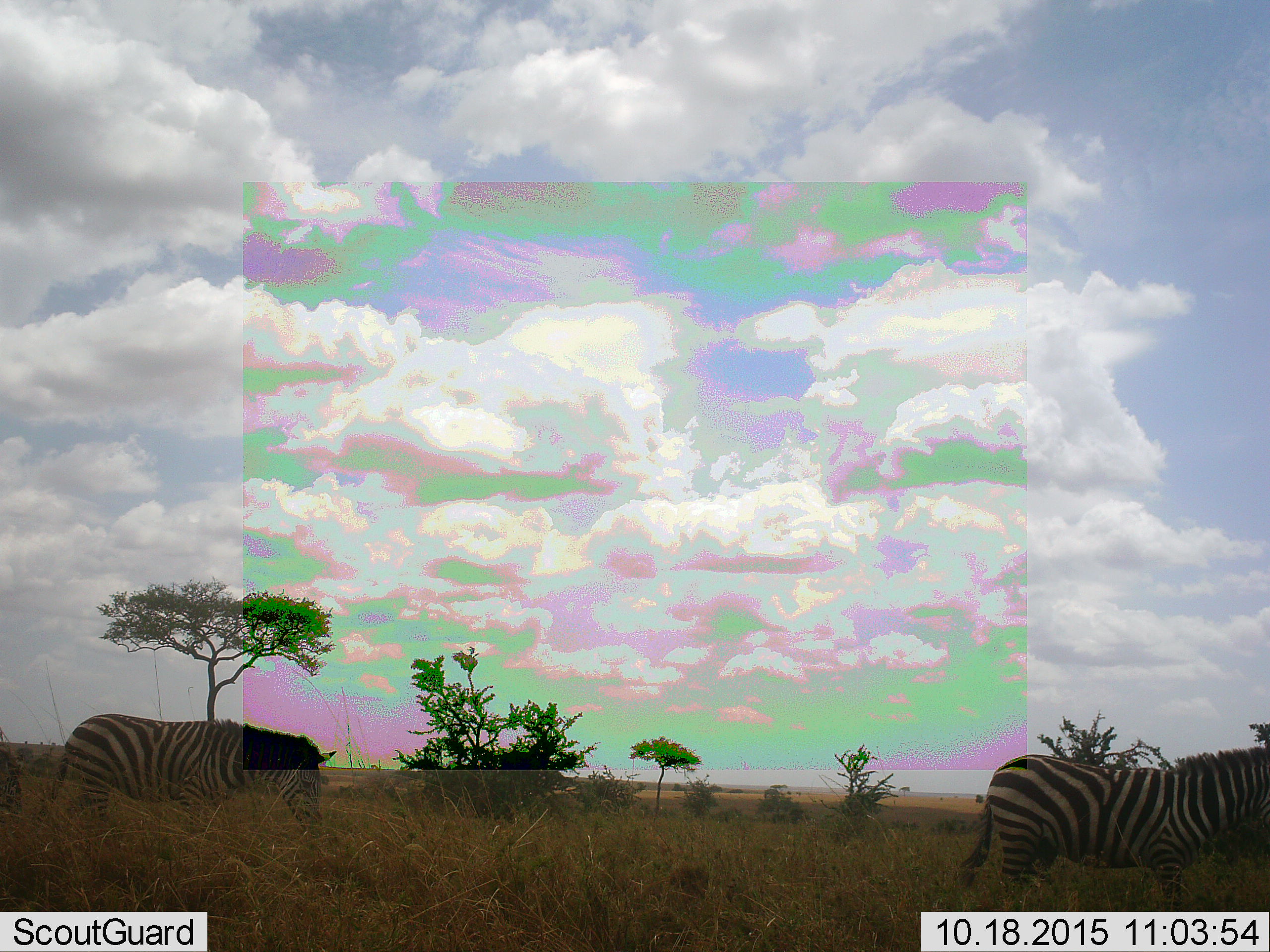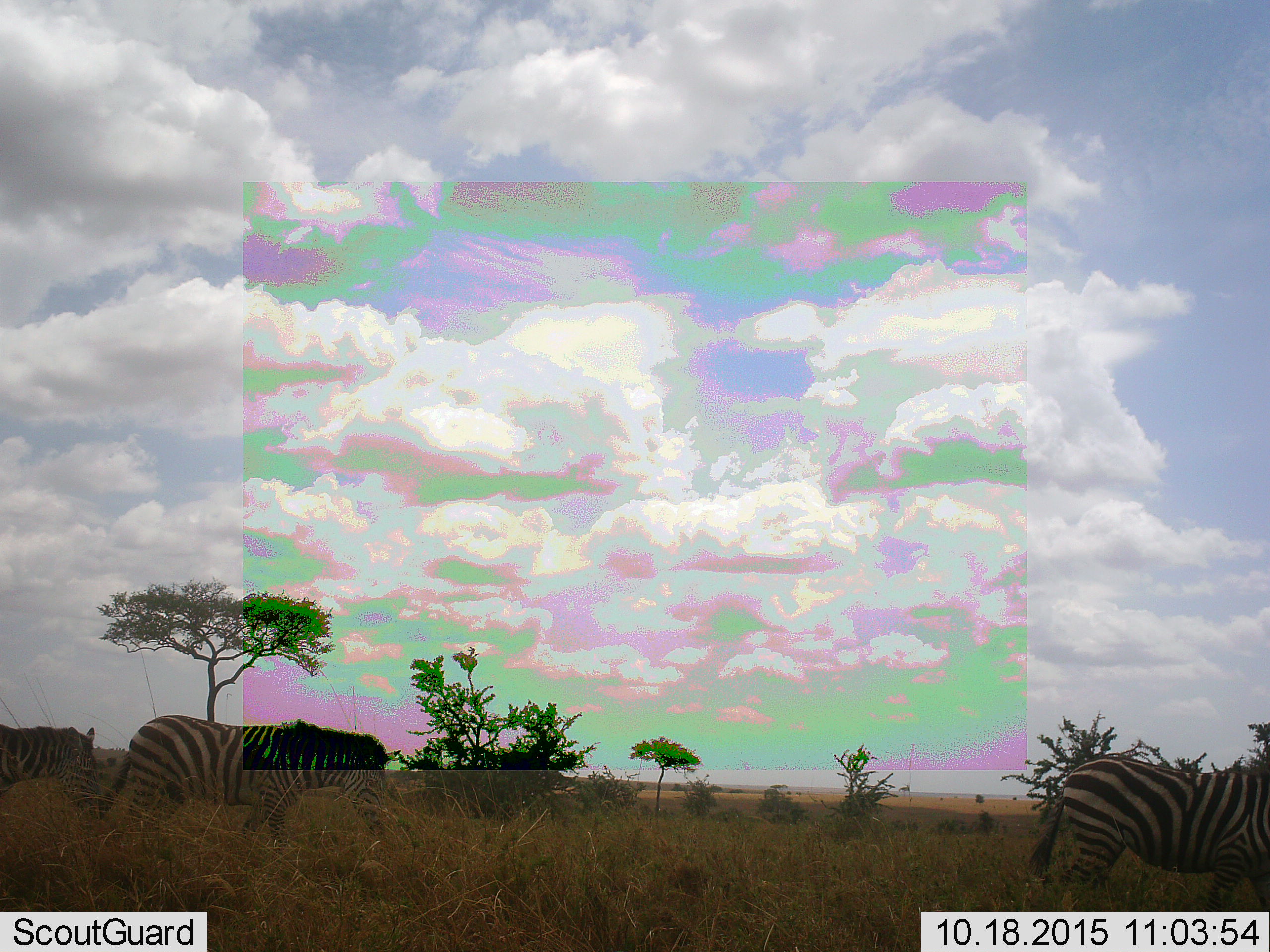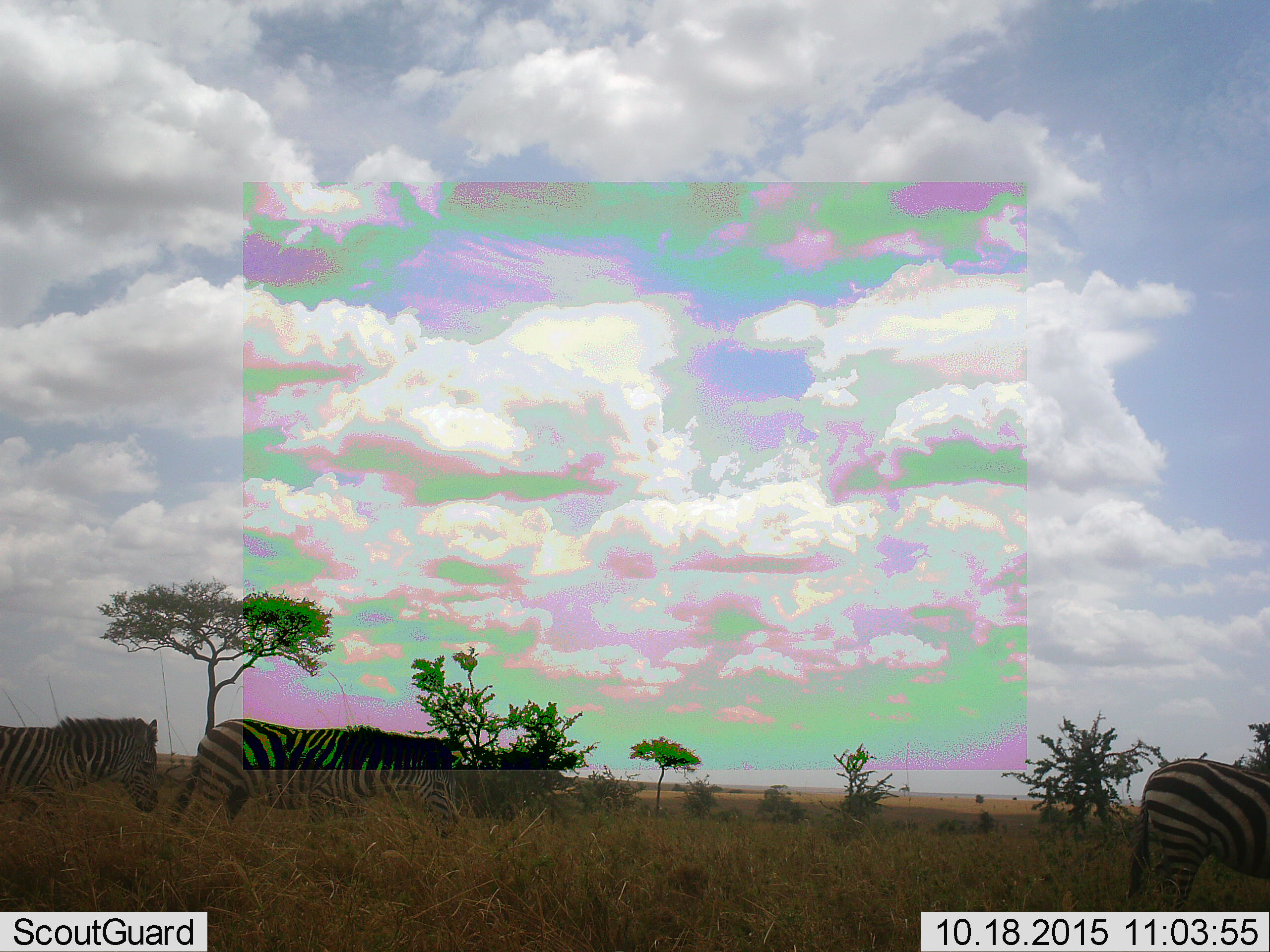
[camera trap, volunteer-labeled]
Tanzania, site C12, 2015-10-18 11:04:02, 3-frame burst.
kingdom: Animalia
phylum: Chordata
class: Mammalia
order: Perissodactyla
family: Equidae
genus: Equus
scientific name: Equus quagga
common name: plains zebra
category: zebra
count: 3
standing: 24%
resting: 0%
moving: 82%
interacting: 0%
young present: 0%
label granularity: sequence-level